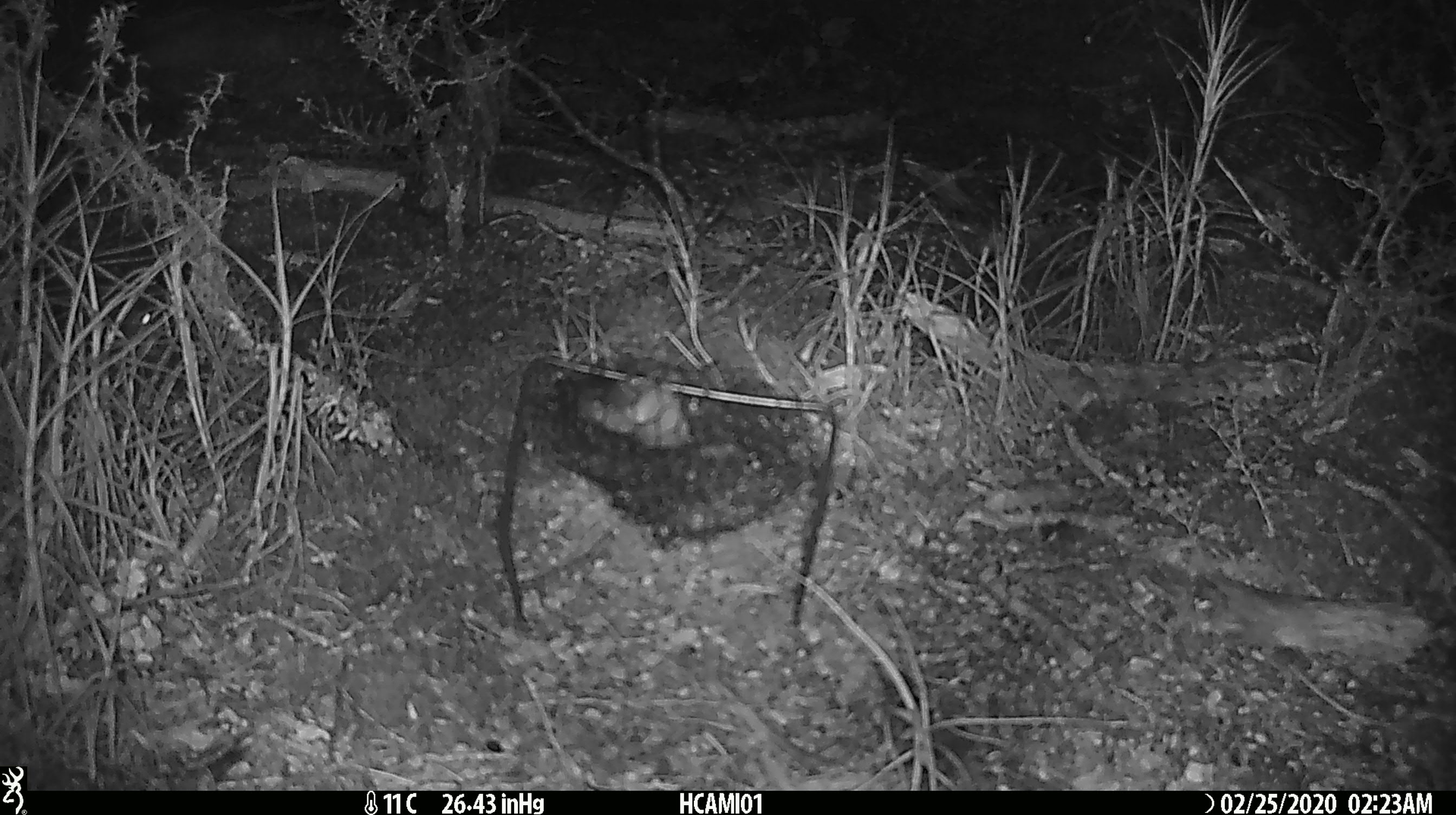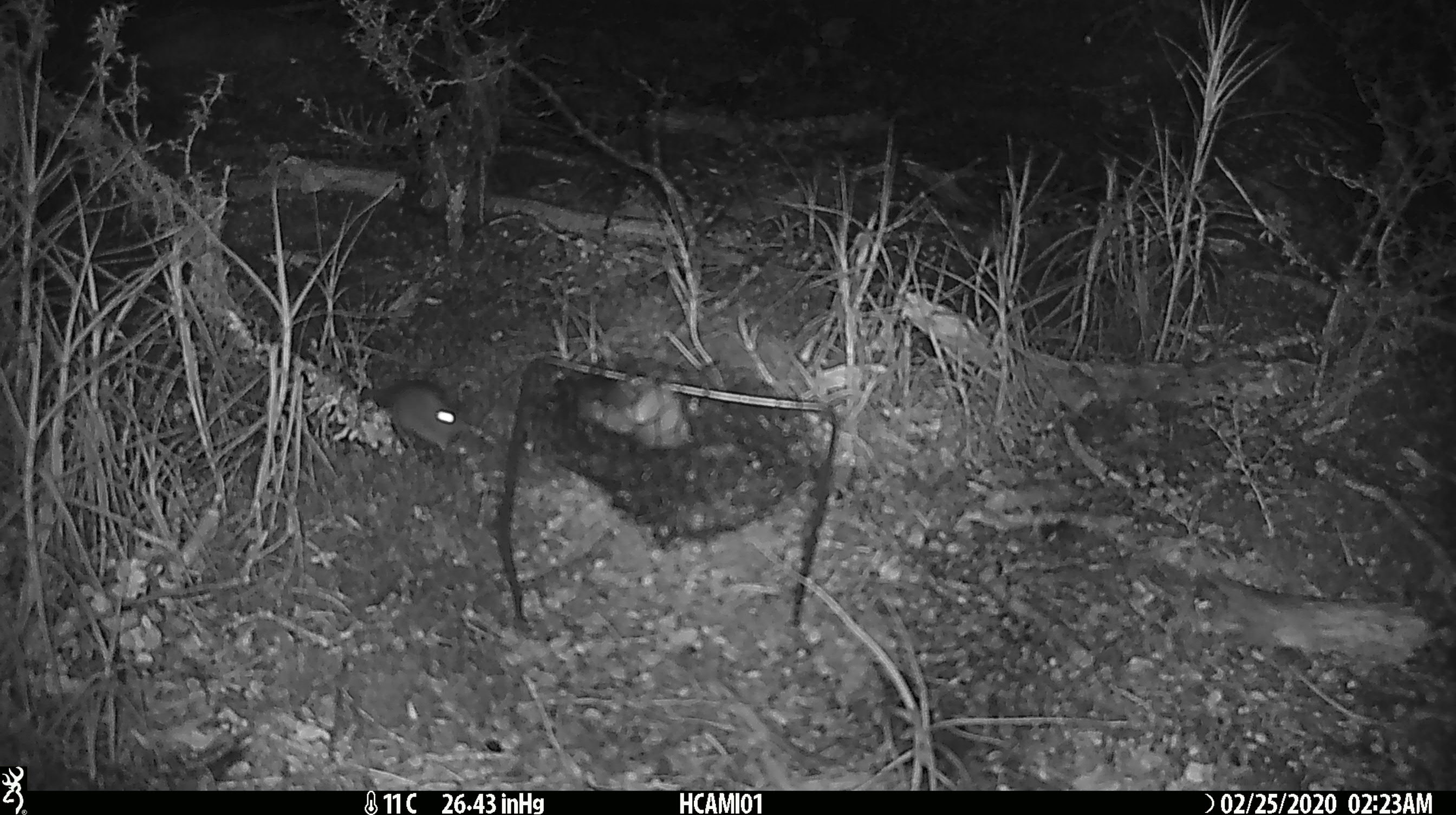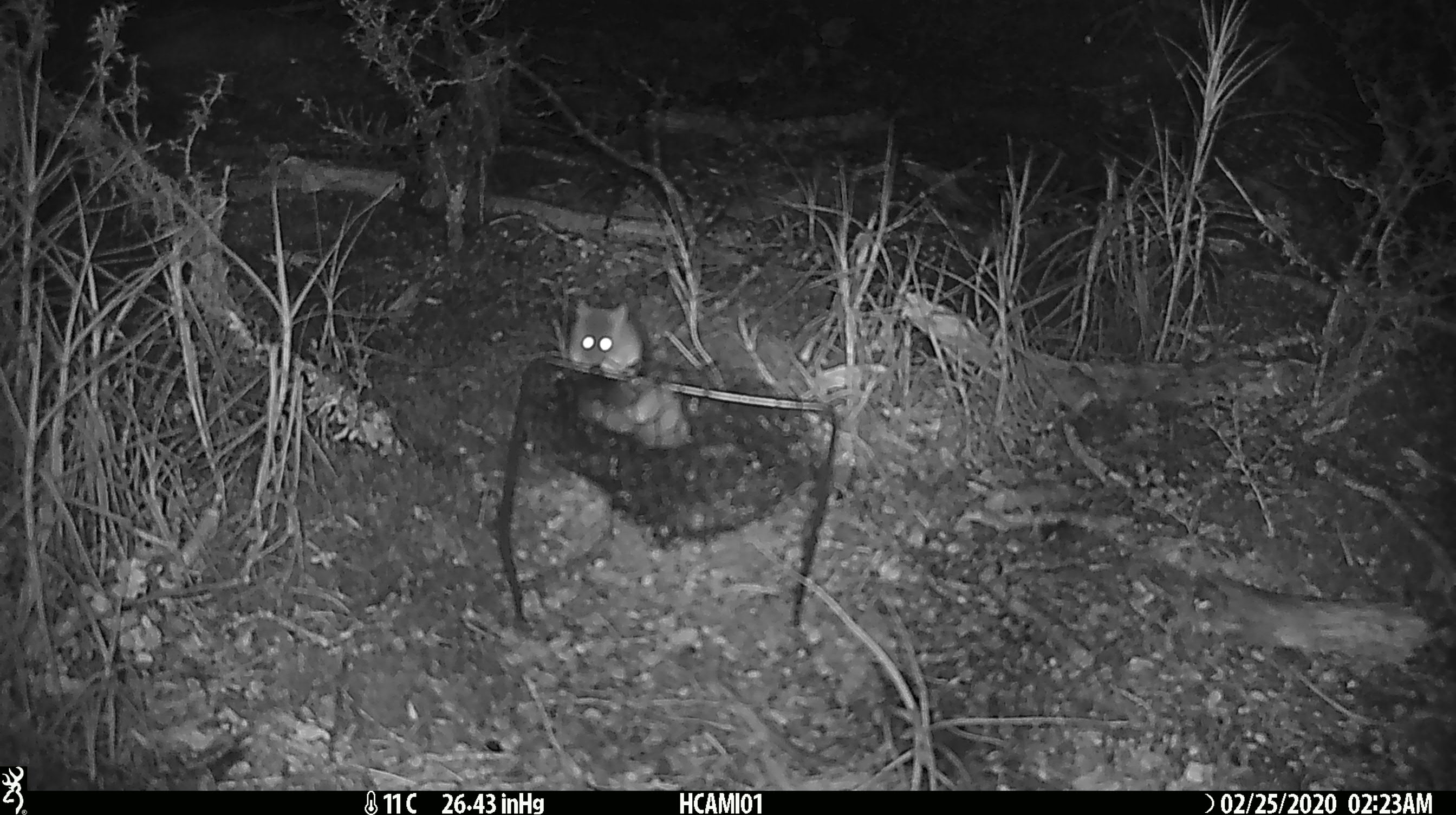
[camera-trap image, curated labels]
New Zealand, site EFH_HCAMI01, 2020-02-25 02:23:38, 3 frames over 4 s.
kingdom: Animalia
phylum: Chordata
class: Mammalia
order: Rodentia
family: Muridae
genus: Mus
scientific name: Mus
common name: mouse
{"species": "mouse (Mus)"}